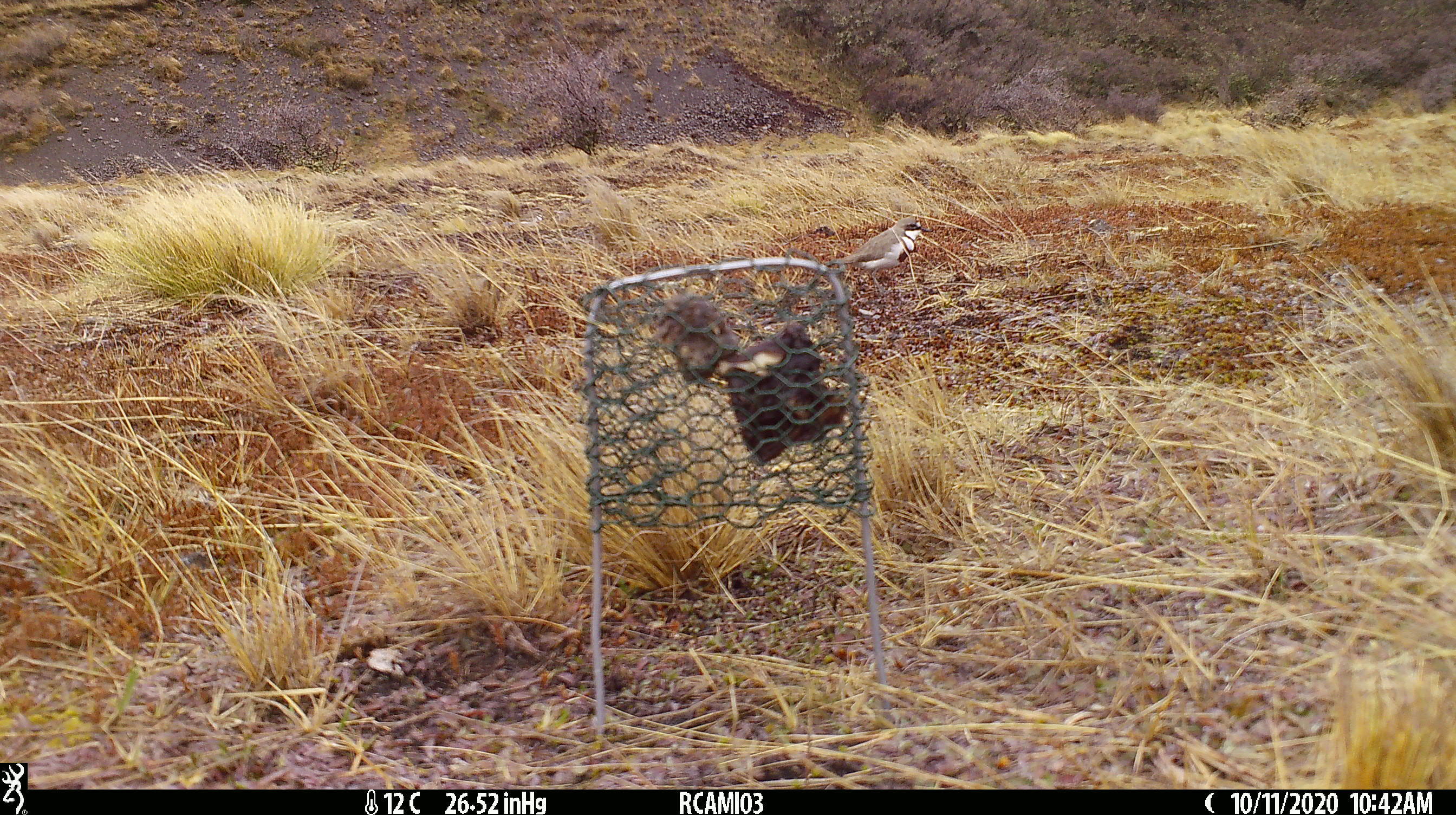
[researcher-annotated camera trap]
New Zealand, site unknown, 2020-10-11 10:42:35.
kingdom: Animalia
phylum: Chordata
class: Aves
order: Charadriiformes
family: Charadriidae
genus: Charadrius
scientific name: Charadrius bicinctus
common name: double-banded plover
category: banded dotterel